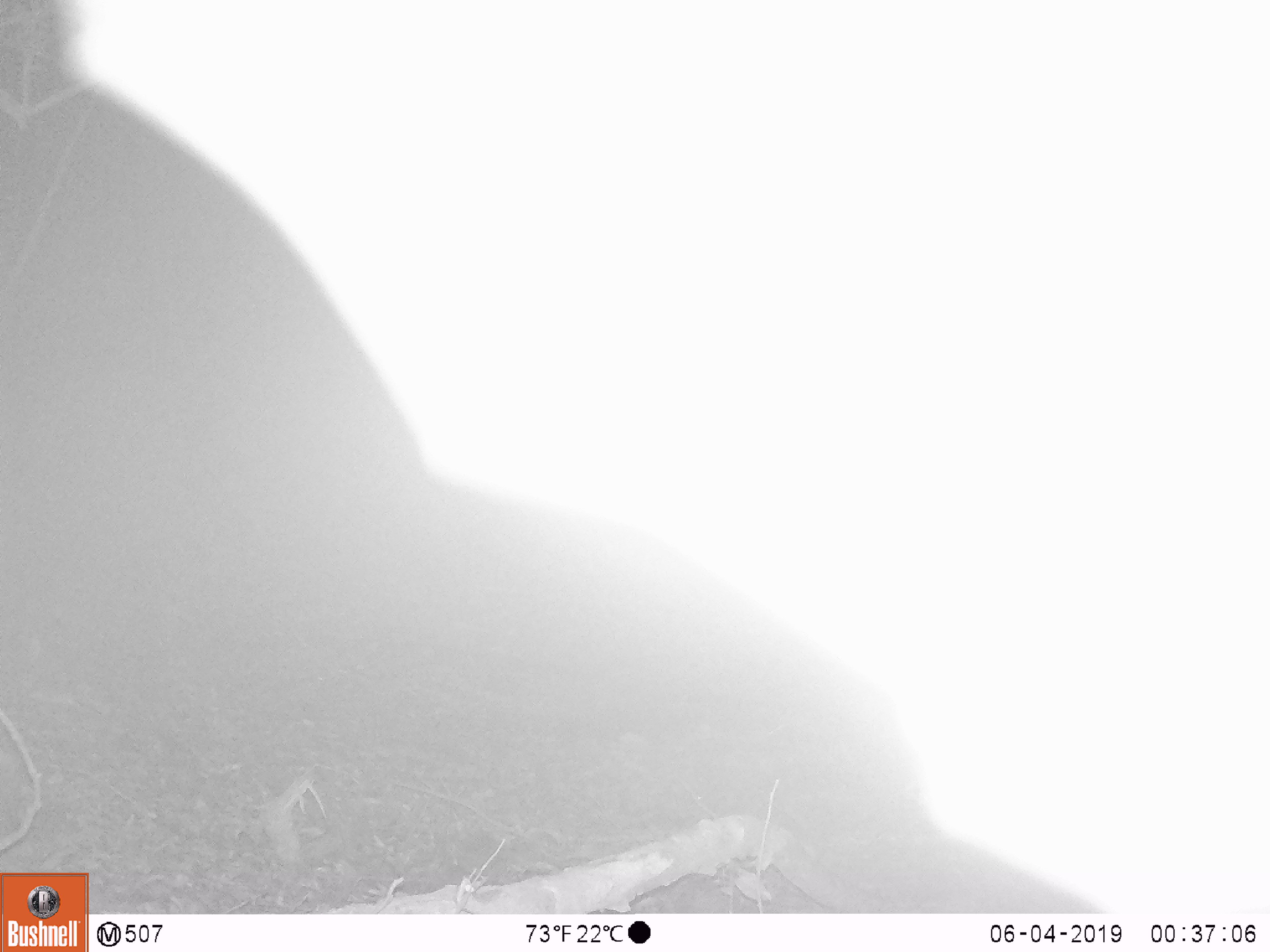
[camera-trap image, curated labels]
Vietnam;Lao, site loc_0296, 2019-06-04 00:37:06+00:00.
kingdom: Animalia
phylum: Chordata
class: Mammalia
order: Artiodactyla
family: Cervidae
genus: Muntiacus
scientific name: Muntiacus vuquangensis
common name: large-antlered muntjac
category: large antlered muntjac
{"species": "large antlered muntjac (large-antlered muntjac) (Muntiacus vuquangensis)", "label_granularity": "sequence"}